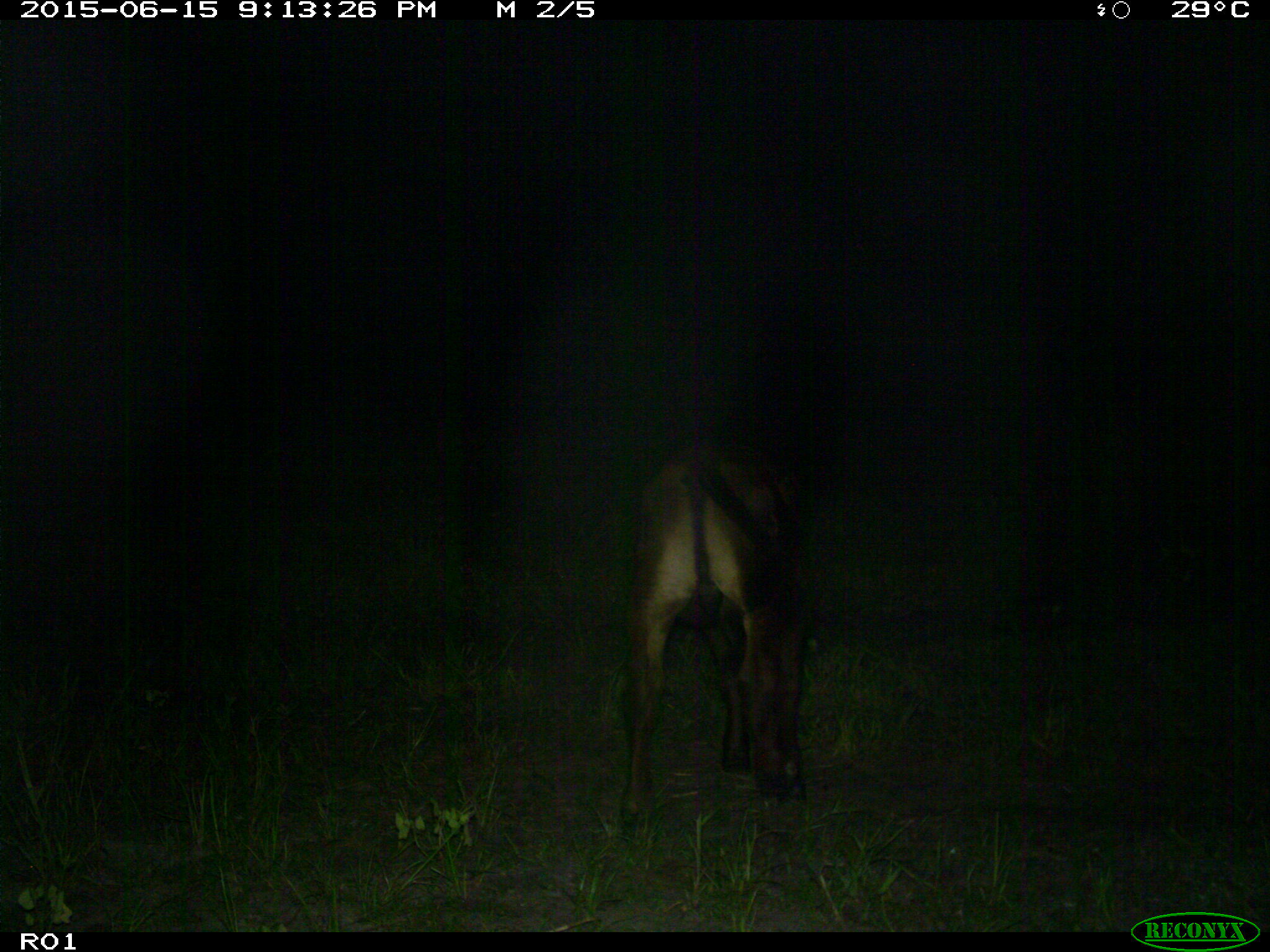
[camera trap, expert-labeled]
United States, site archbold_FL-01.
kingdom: Animalia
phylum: Chordata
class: Mammalia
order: Artiodactyla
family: Bovidae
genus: Bos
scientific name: Bos taurus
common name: domestic cow